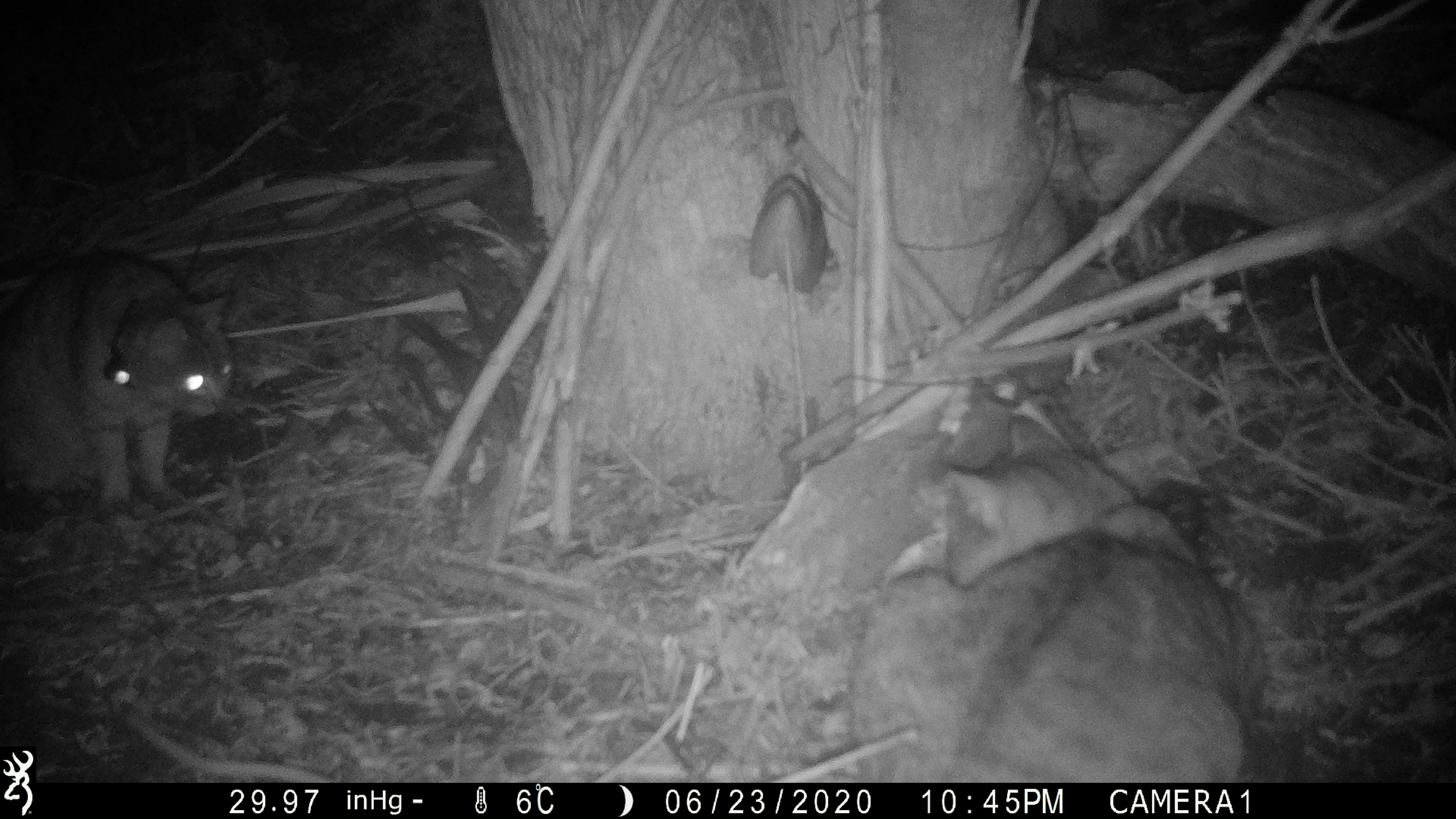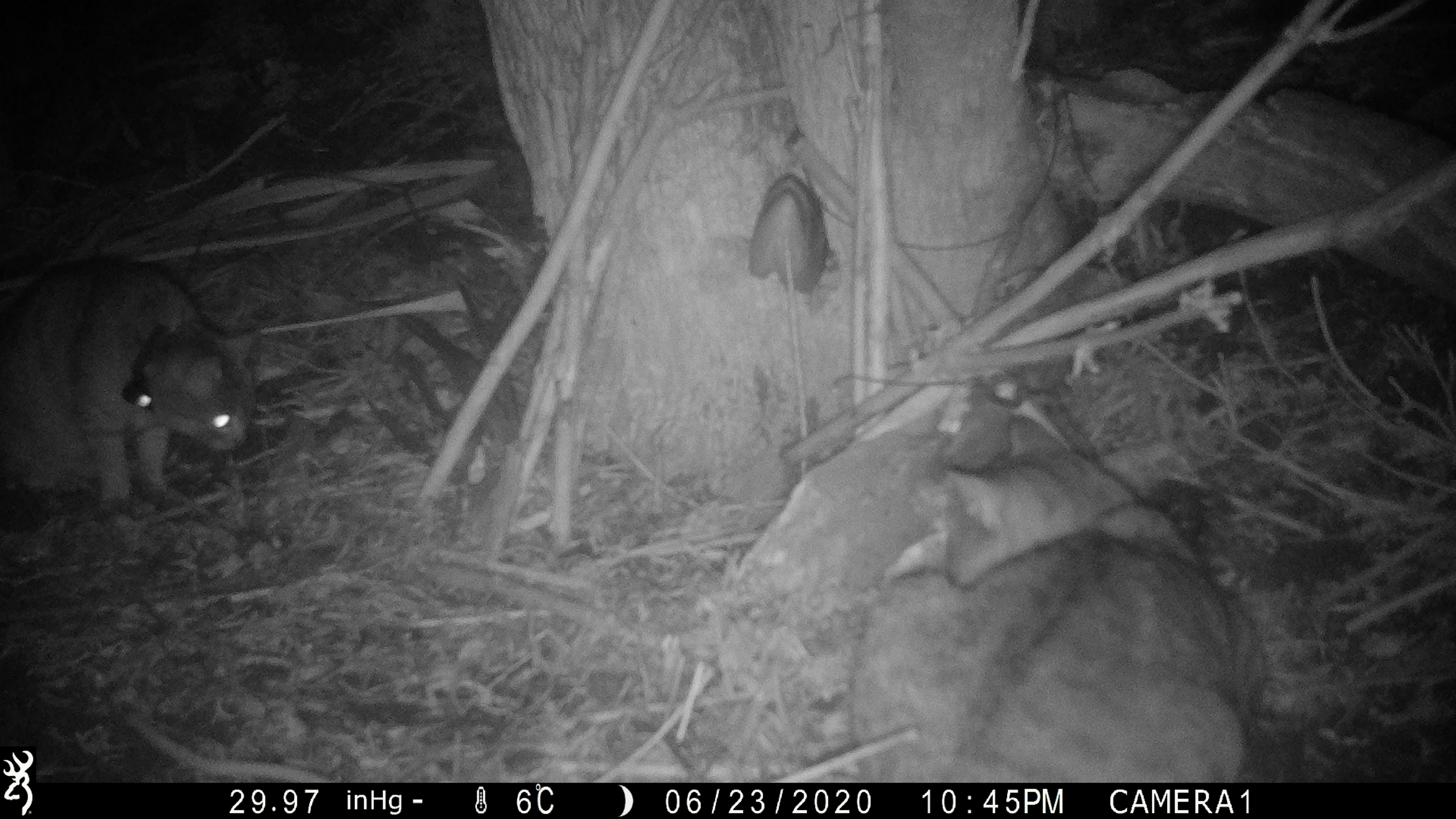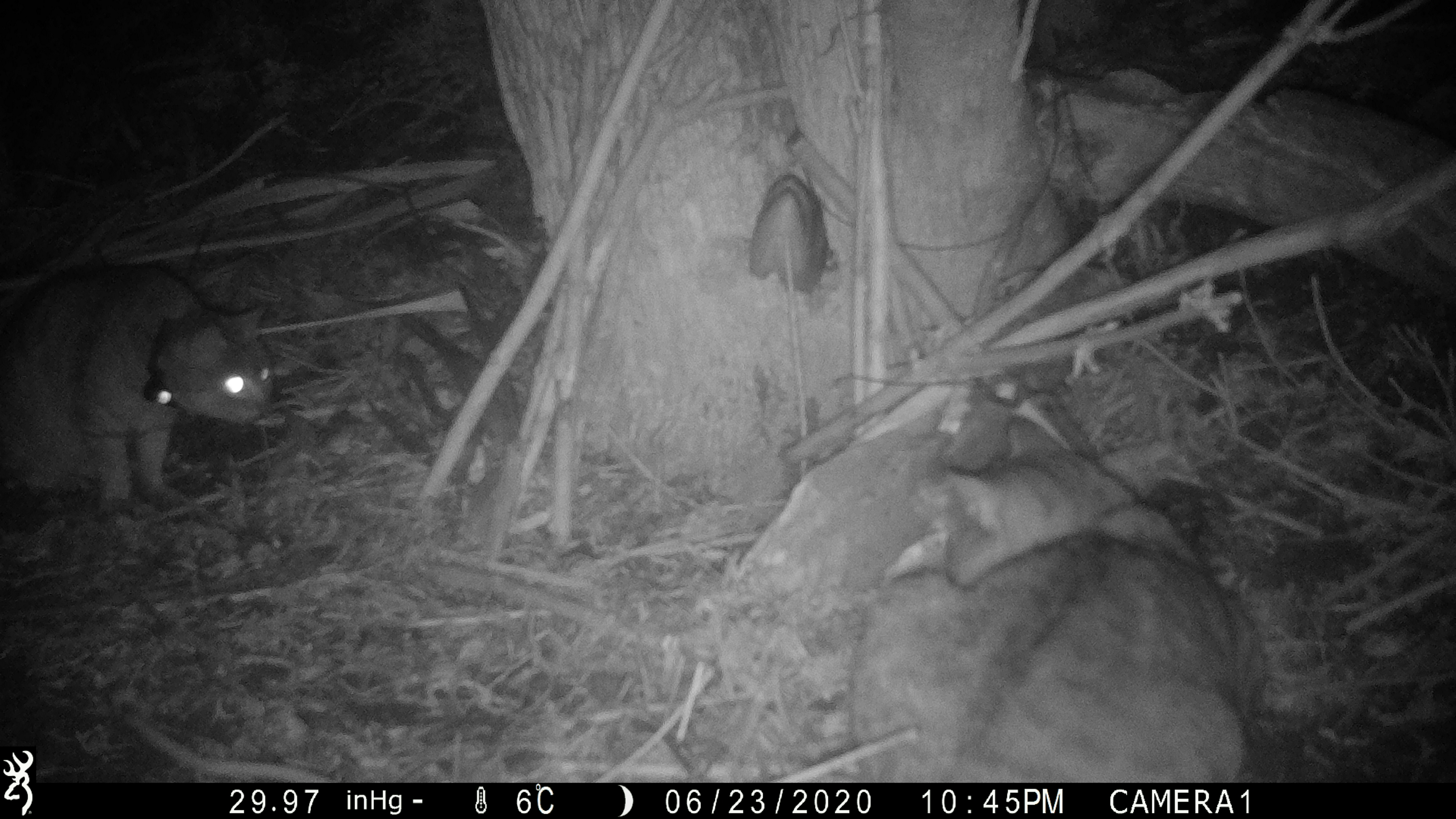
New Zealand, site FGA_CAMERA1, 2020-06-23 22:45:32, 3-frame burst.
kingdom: Animalia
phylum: Chordata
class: Mammalia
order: Carnivora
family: Felidae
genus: Felis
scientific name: Felis catus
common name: domestic cat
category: cat